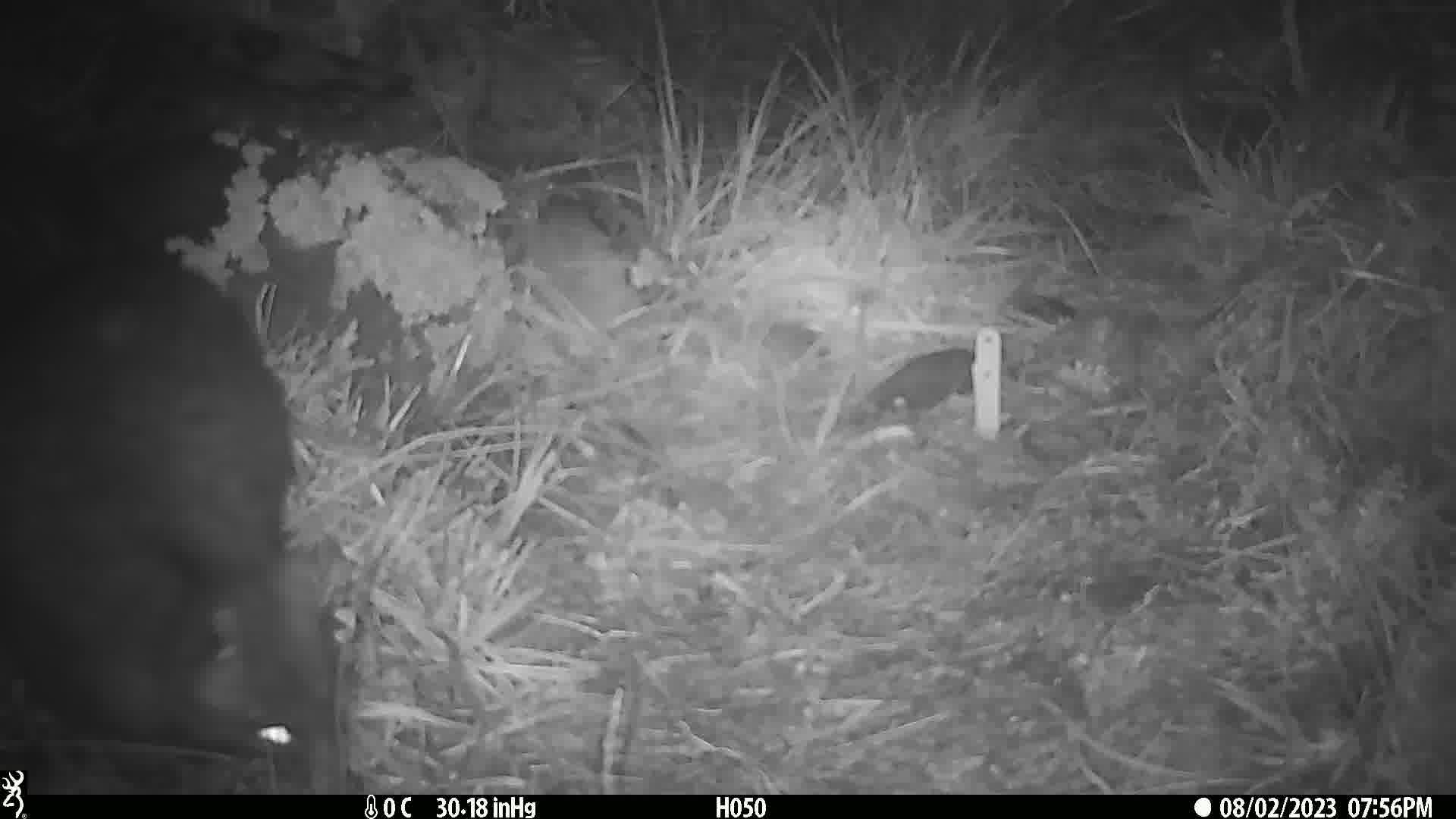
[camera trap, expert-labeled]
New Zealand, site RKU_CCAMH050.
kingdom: Animalia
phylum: Chordata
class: Mammalia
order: Diprotodontia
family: Phalangeridae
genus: Trichosurus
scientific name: Trichosurus vulpecula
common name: common brushtail possum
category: possum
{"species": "possum (common brushtail possum) (Trichosurus vulpecula)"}